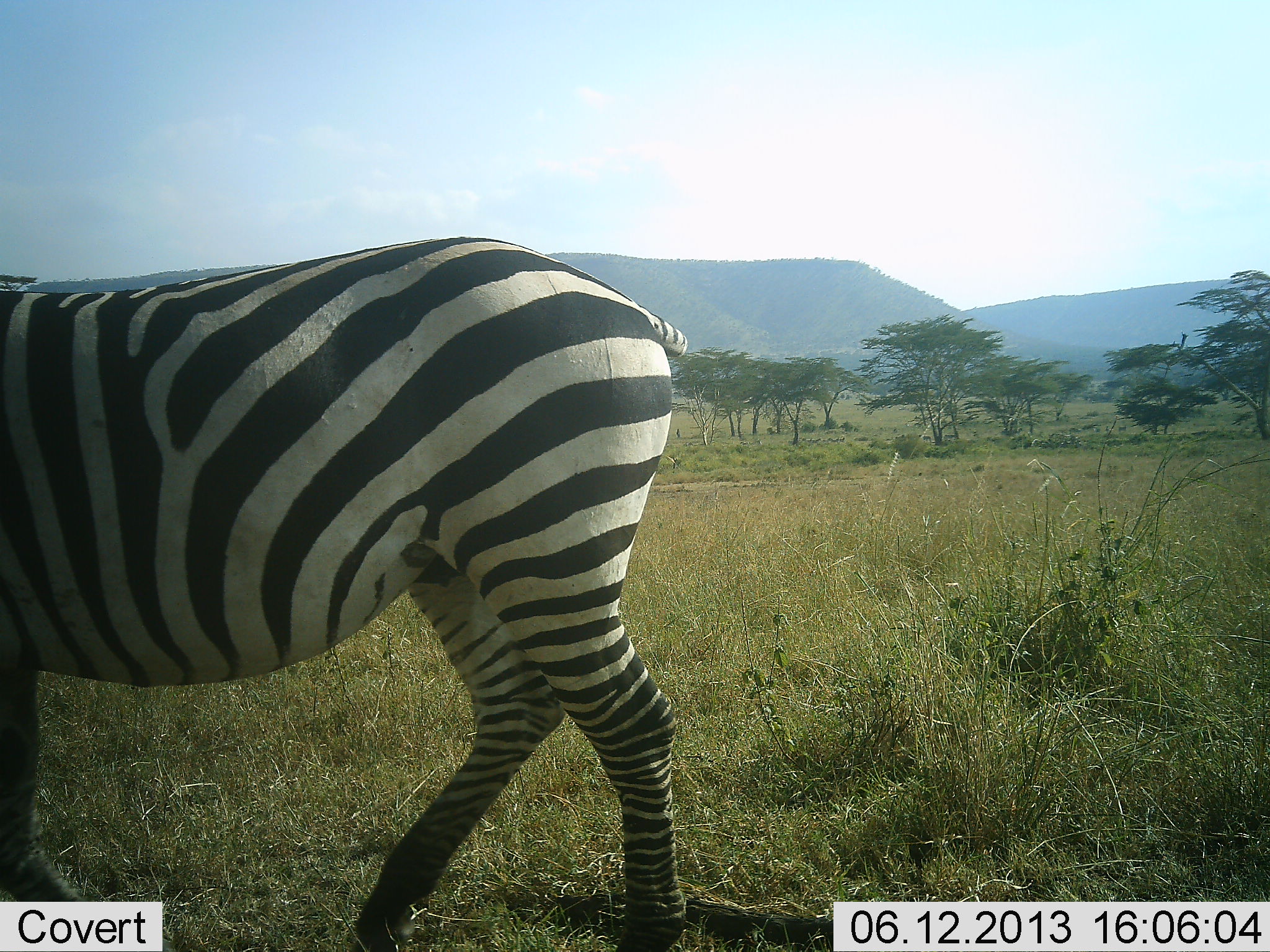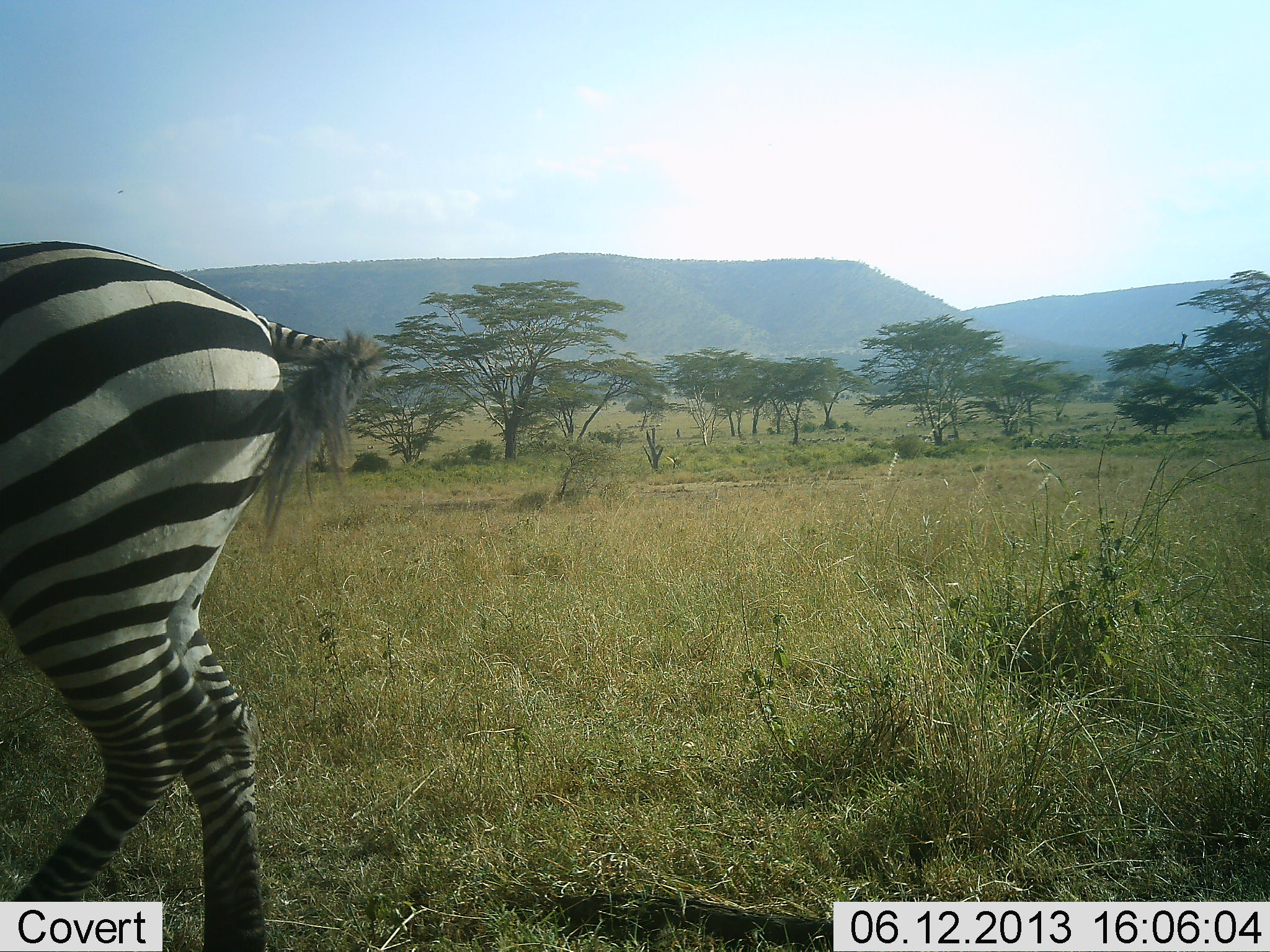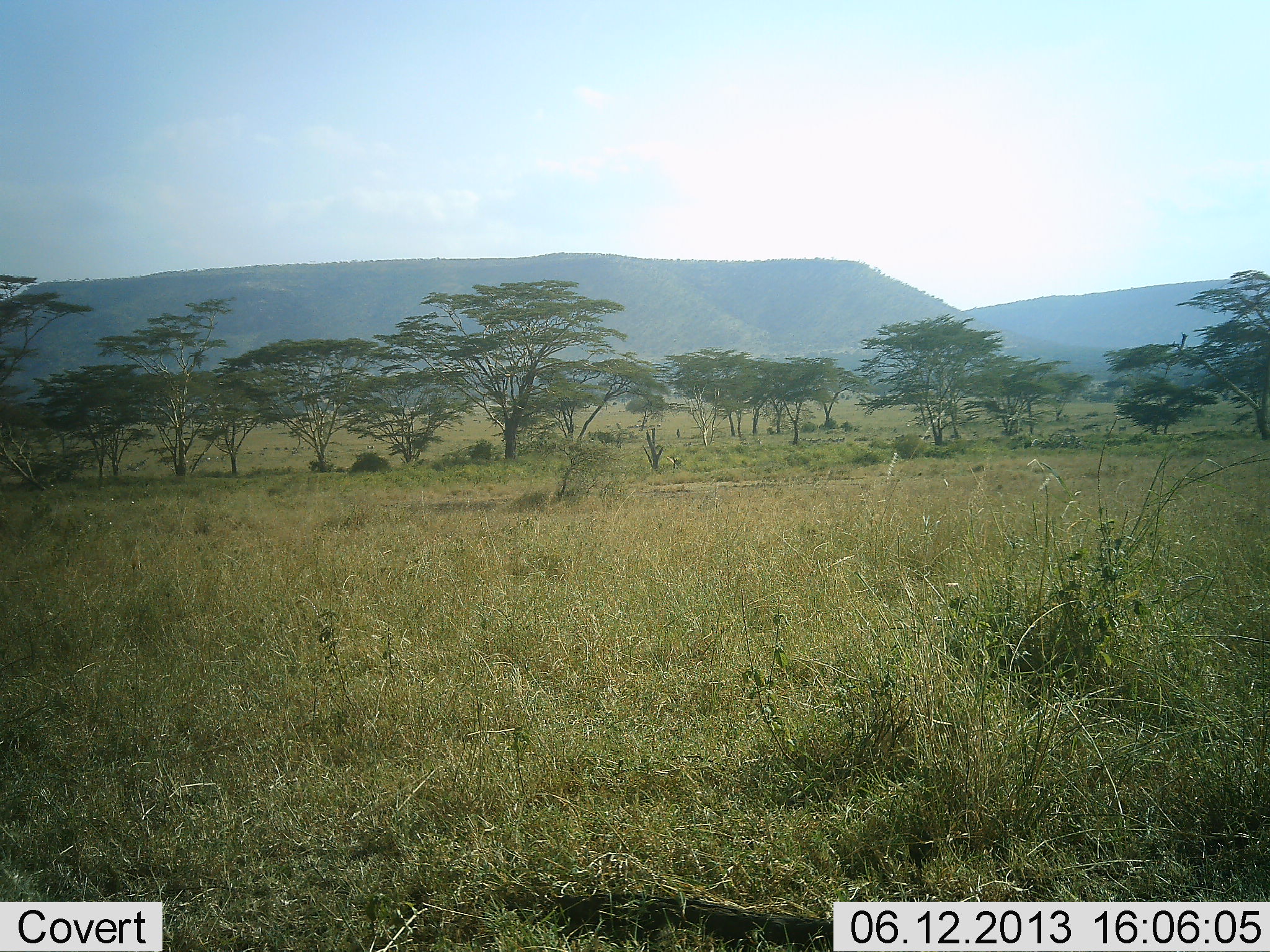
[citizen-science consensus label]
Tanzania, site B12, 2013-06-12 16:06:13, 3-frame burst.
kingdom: Animalia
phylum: Chordata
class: Mammalia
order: Perissodactyla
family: Equidae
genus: Equus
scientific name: Equus quagga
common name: plains zebra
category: zebra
Zebra (plains zebra) (Equus quagga), count 1. Behavior (volunteer vote fractions): standing 8%, resting 0%, moving 92%, interacting 0%. Young present (vote fraction): 0%. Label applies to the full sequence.